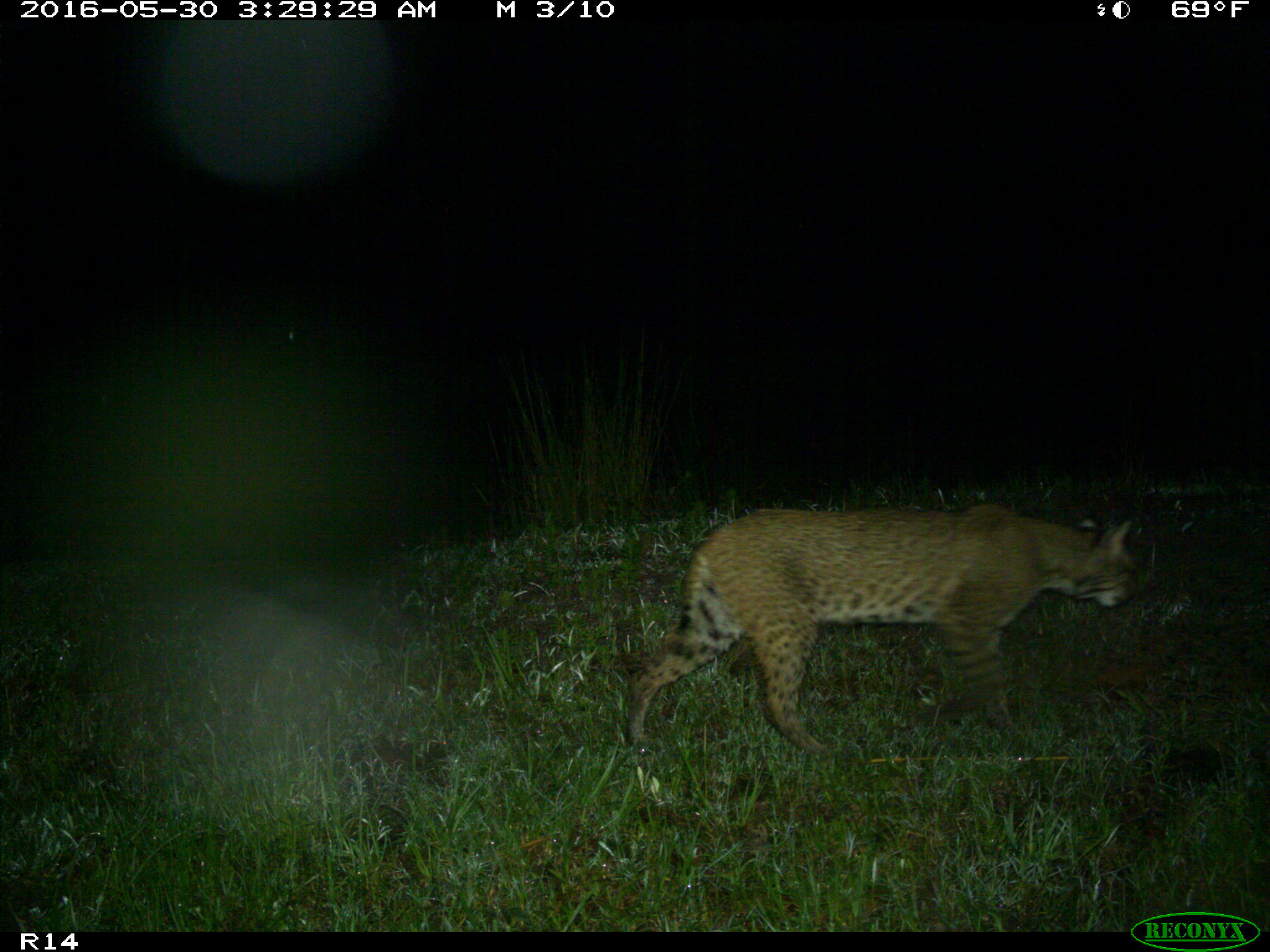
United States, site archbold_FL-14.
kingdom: Animalia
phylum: Chordata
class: Mammalia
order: Carnivora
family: Felidae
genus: Lynx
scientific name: Lynx rufus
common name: bobcat